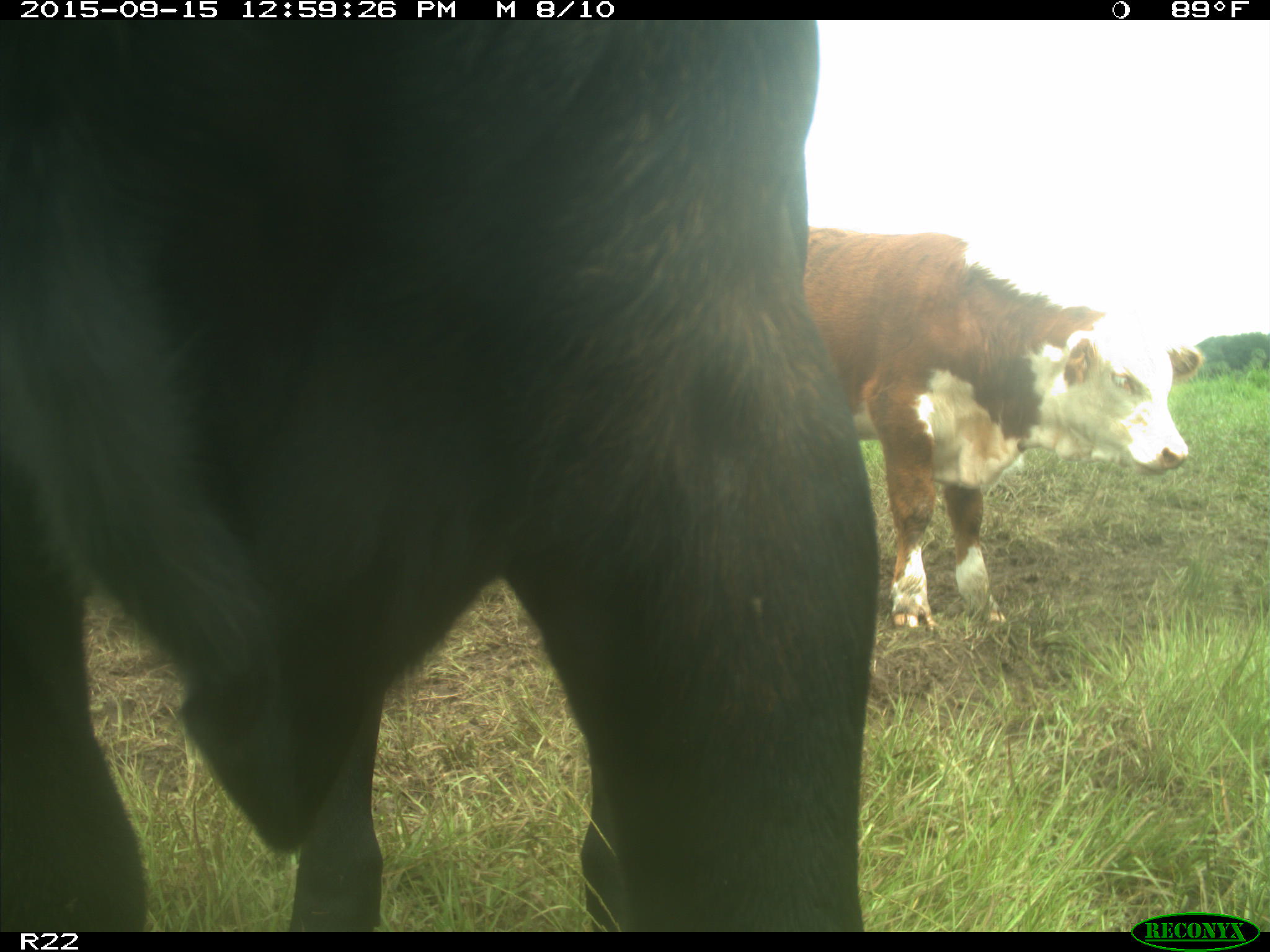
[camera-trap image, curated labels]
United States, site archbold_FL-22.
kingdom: Animalia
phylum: Chordata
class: Mammalia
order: Artiodactyla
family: Bovidae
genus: Bos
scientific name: Bos taurus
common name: domestic cow